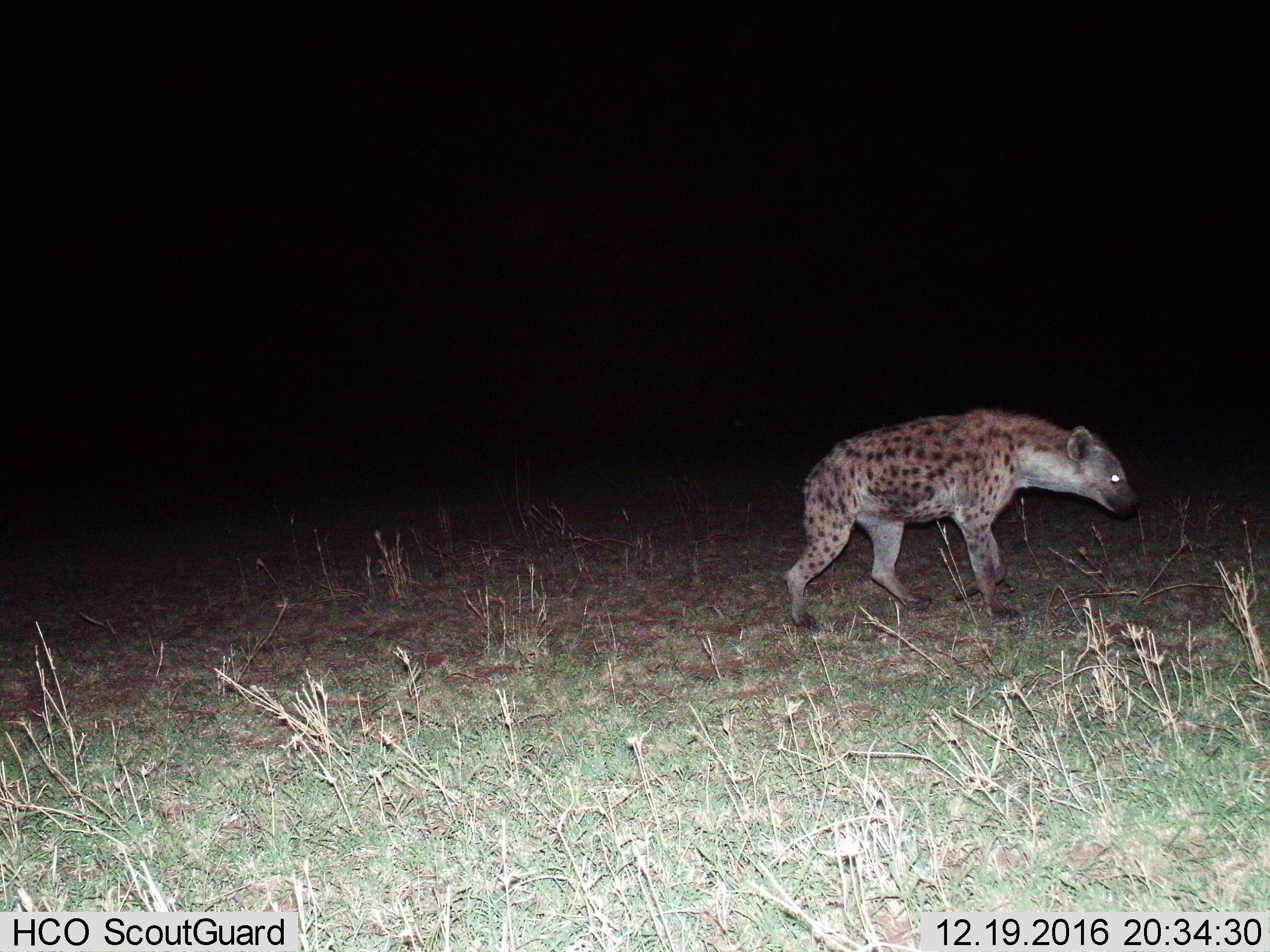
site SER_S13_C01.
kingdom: Animalia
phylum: Chordata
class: Mammalia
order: Carnivora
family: Hyaenidae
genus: Crocuta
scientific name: Crocuta crocuta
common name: spotted hyena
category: hyenaspotted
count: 1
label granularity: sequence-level